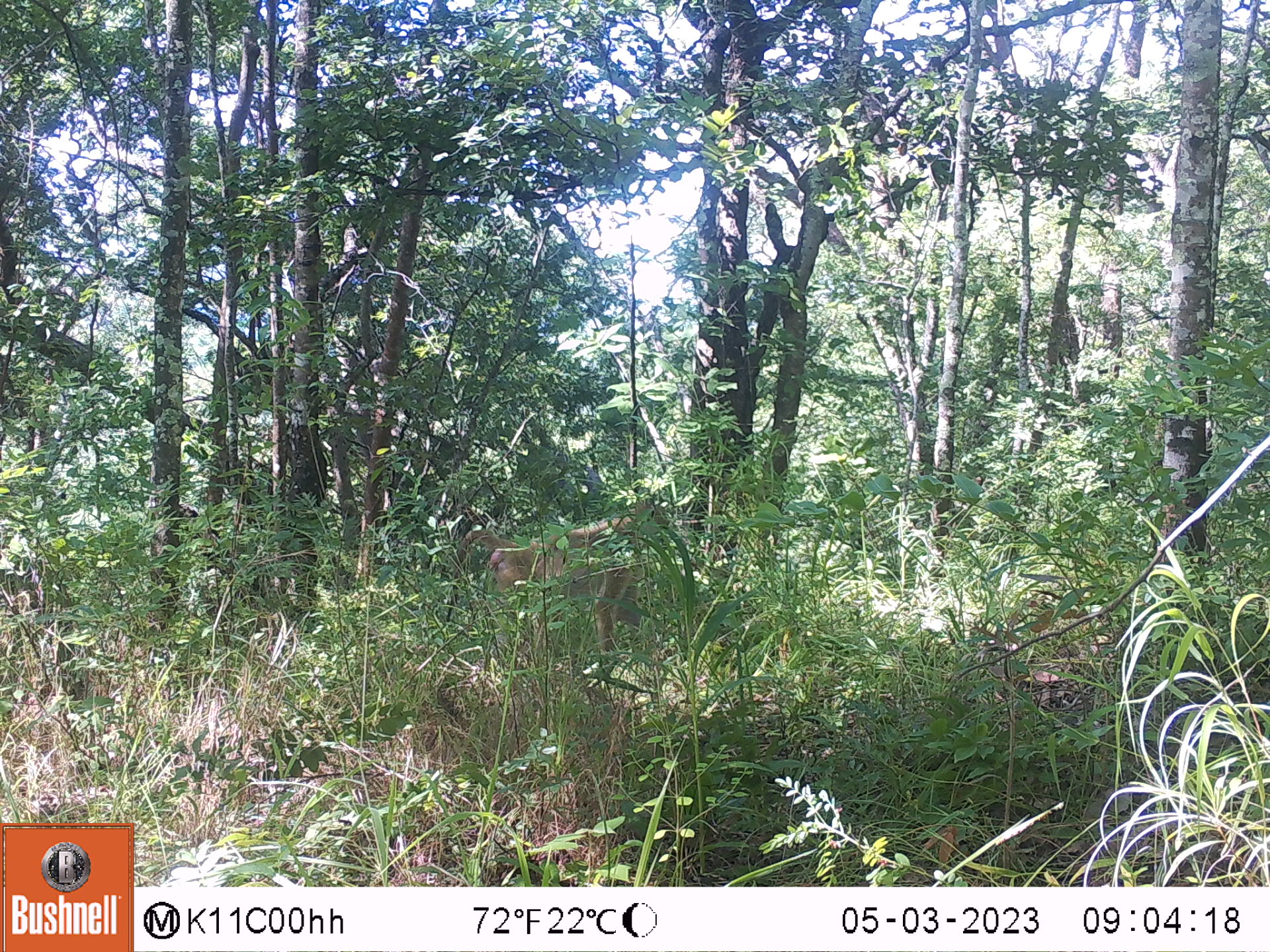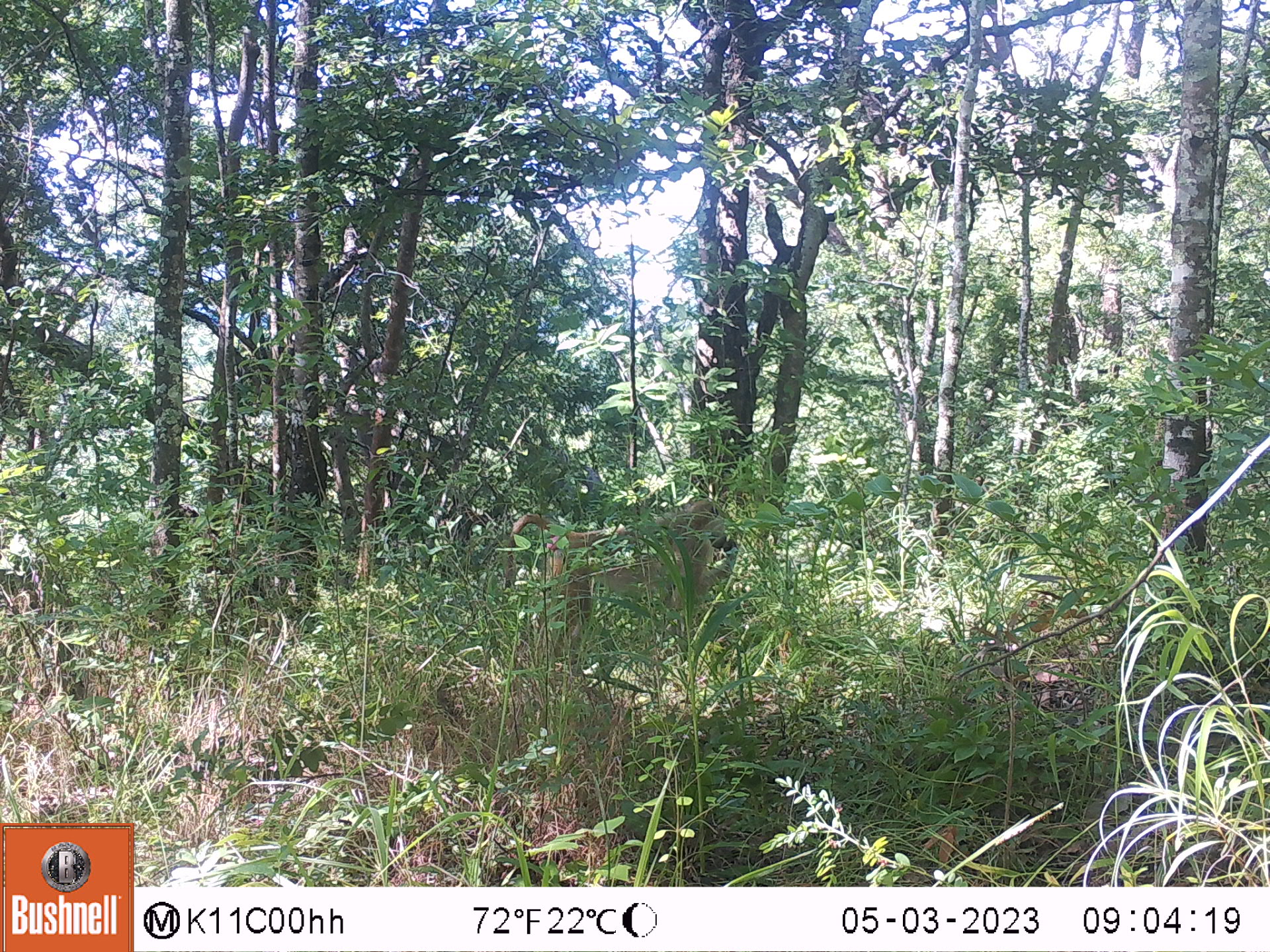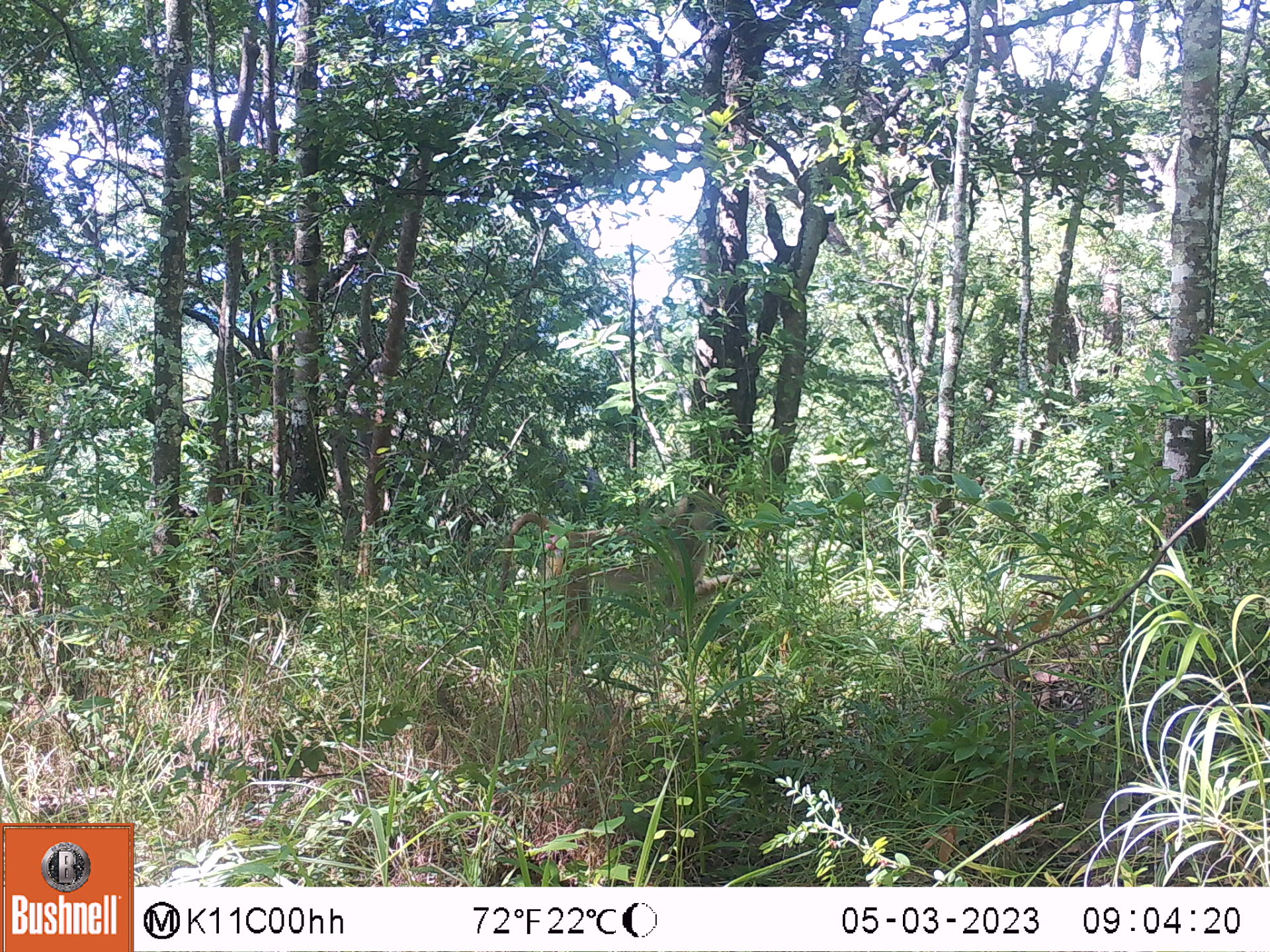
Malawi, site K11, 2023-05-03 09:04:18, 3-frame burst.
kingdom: Animalia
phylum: Chordata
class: Mammalia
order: Primates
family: Cercopithecidae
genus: Papio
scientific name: Papio cynocephalus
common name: yellow baboon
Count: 1.